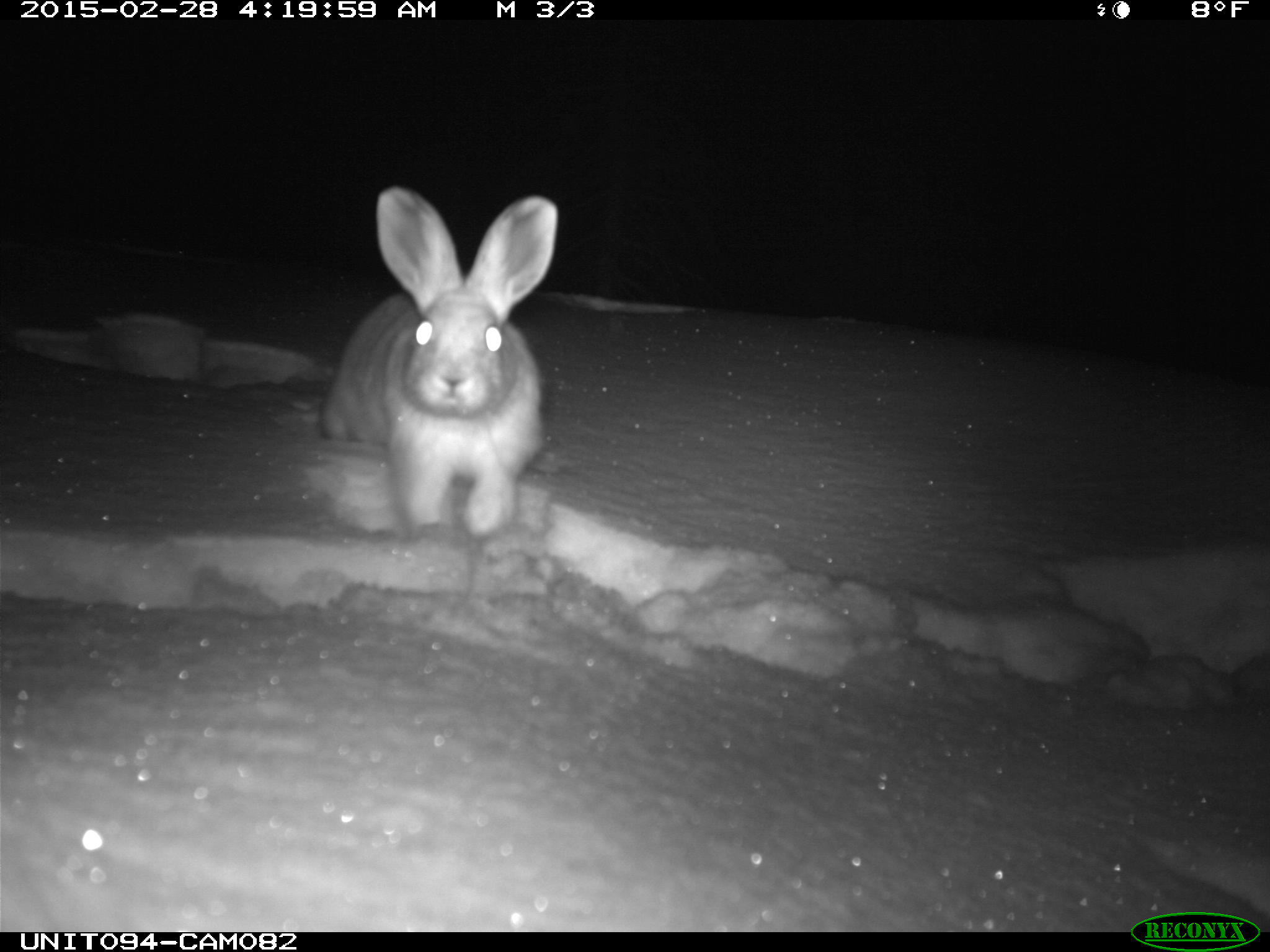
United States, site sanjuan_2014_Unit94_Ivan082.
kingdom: Animalia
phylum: Chordata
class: Mammalia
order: Lagomorpha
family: Leporidae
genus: Lepus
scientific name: Lepus americanus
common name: snowshoe hare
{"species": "Lepus americanus (snowshoe hare)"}